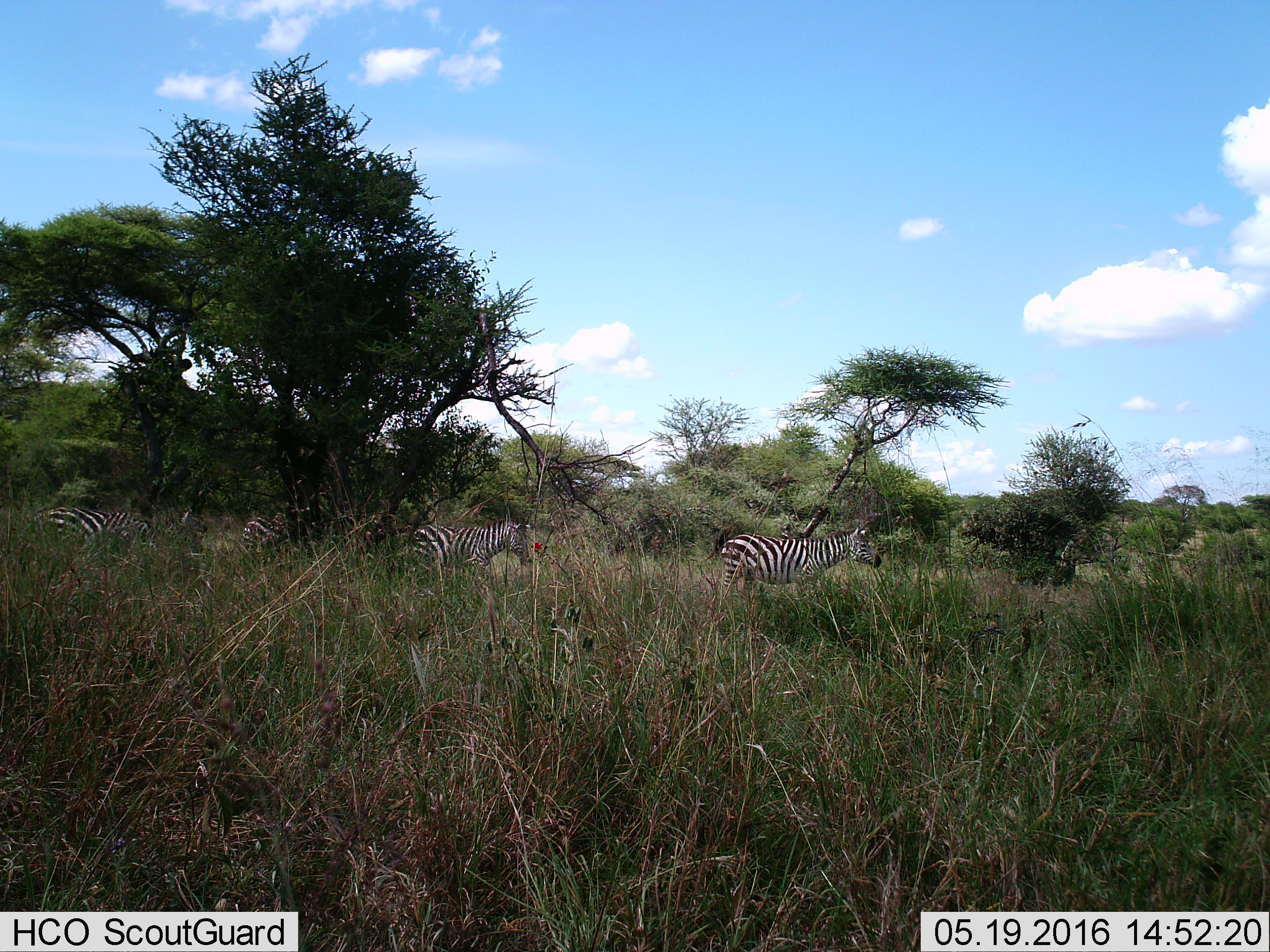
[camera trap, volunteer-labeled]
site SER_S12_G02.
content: unidentified animal